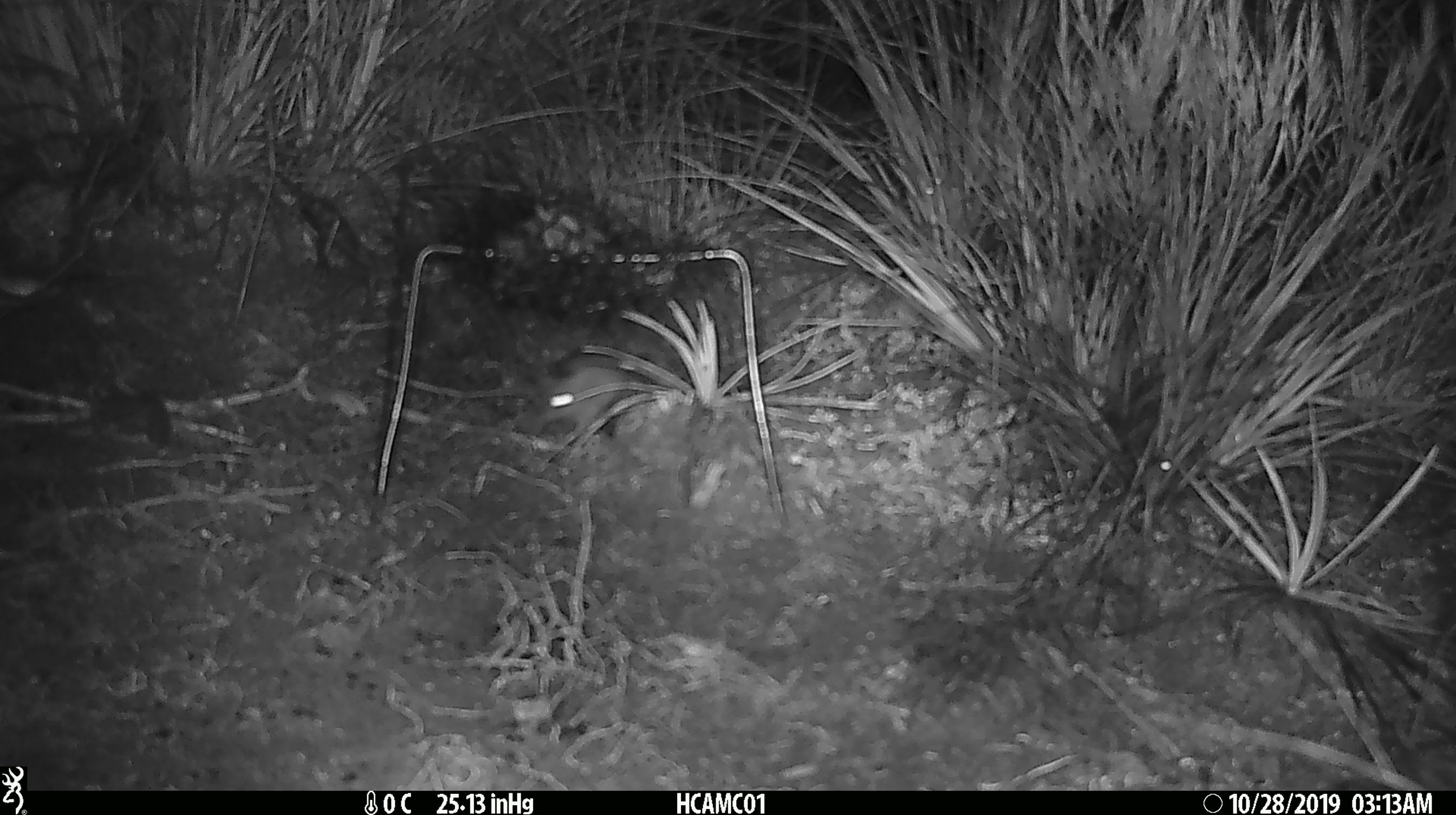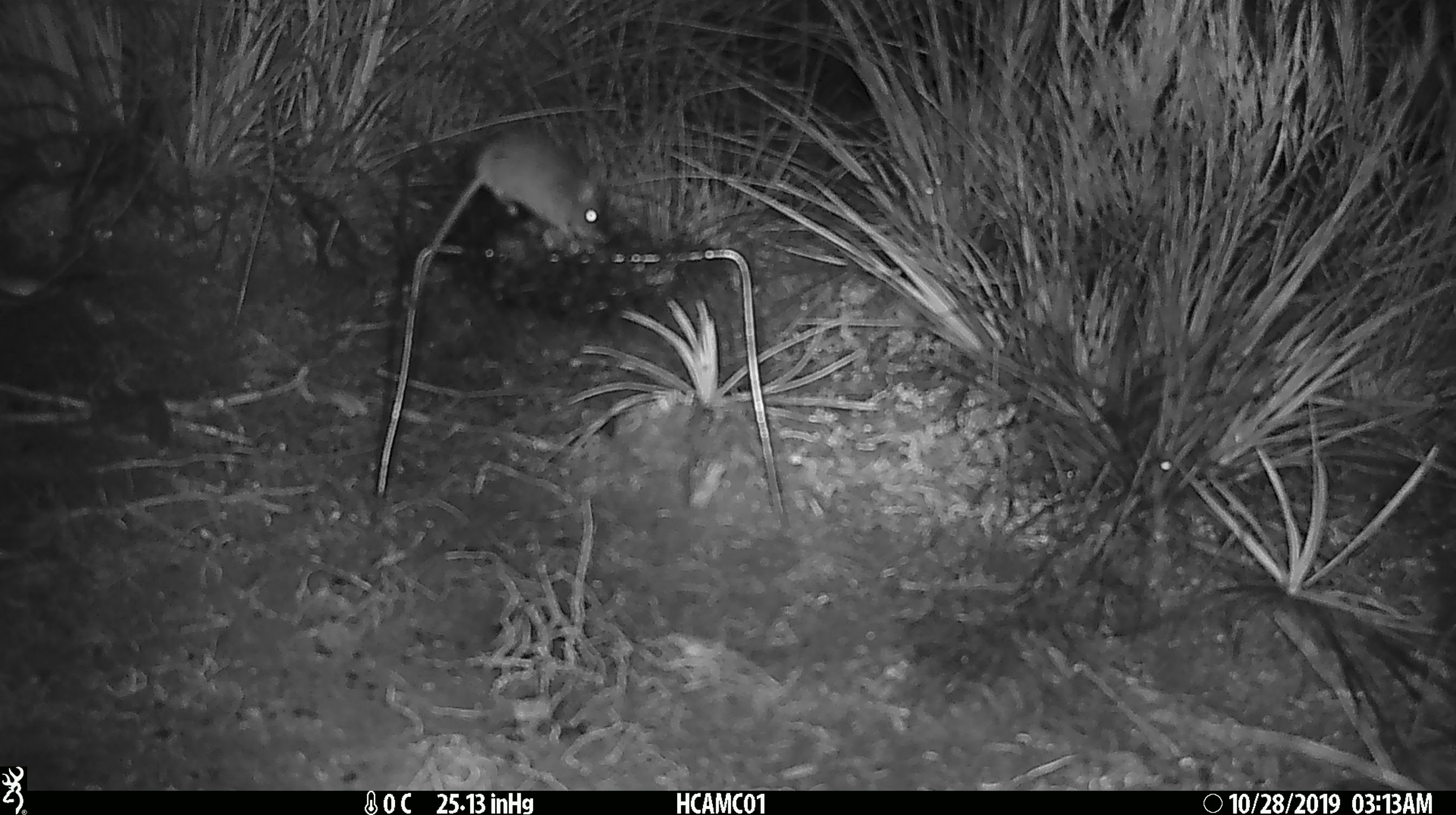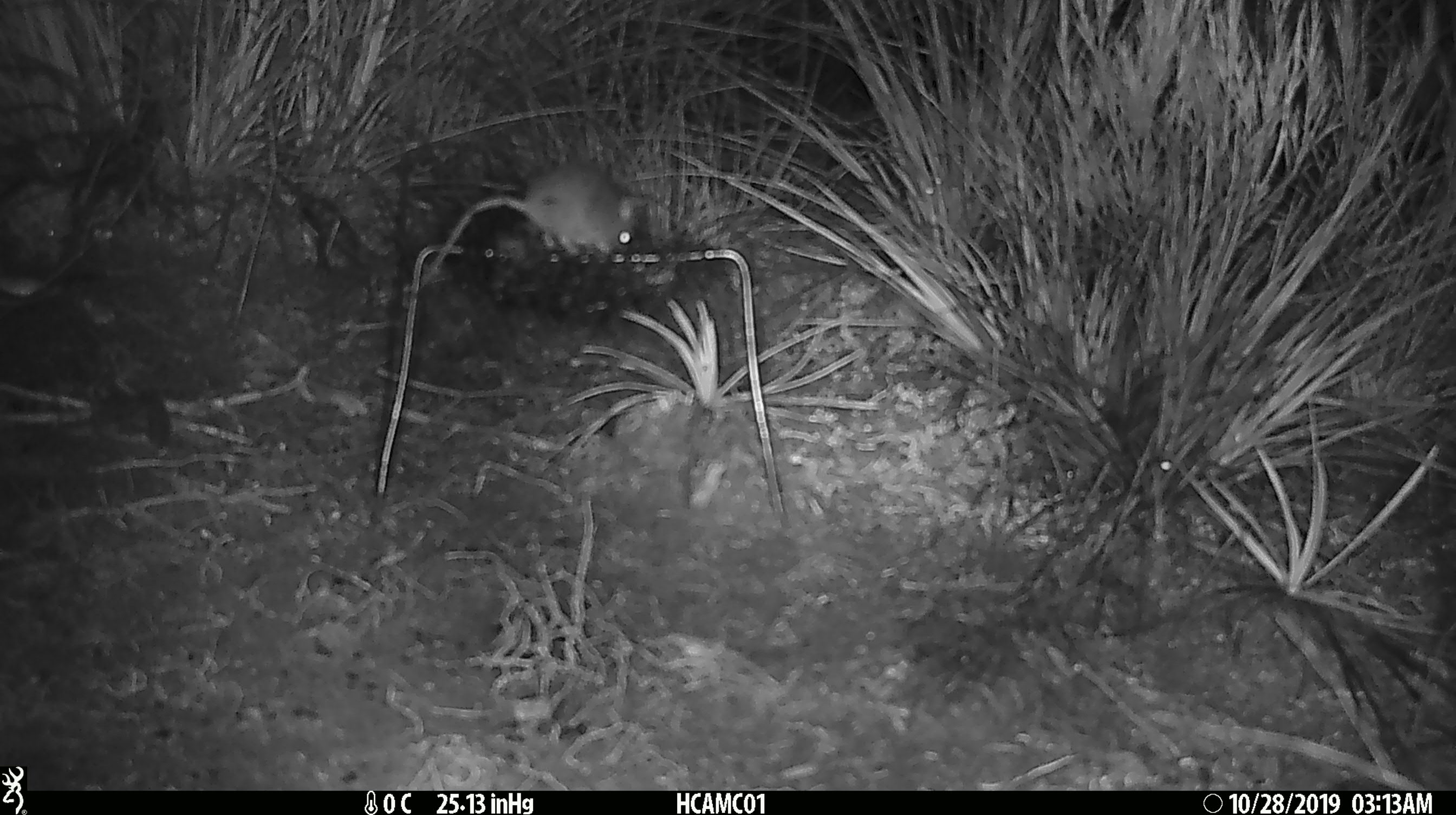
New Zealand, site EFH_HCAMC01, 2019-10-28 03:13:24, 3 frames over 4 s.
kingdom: Animalia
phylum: Chordata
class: Mammalia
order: Rodentia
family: Muridae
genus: Mus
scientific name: Mus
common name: mouse